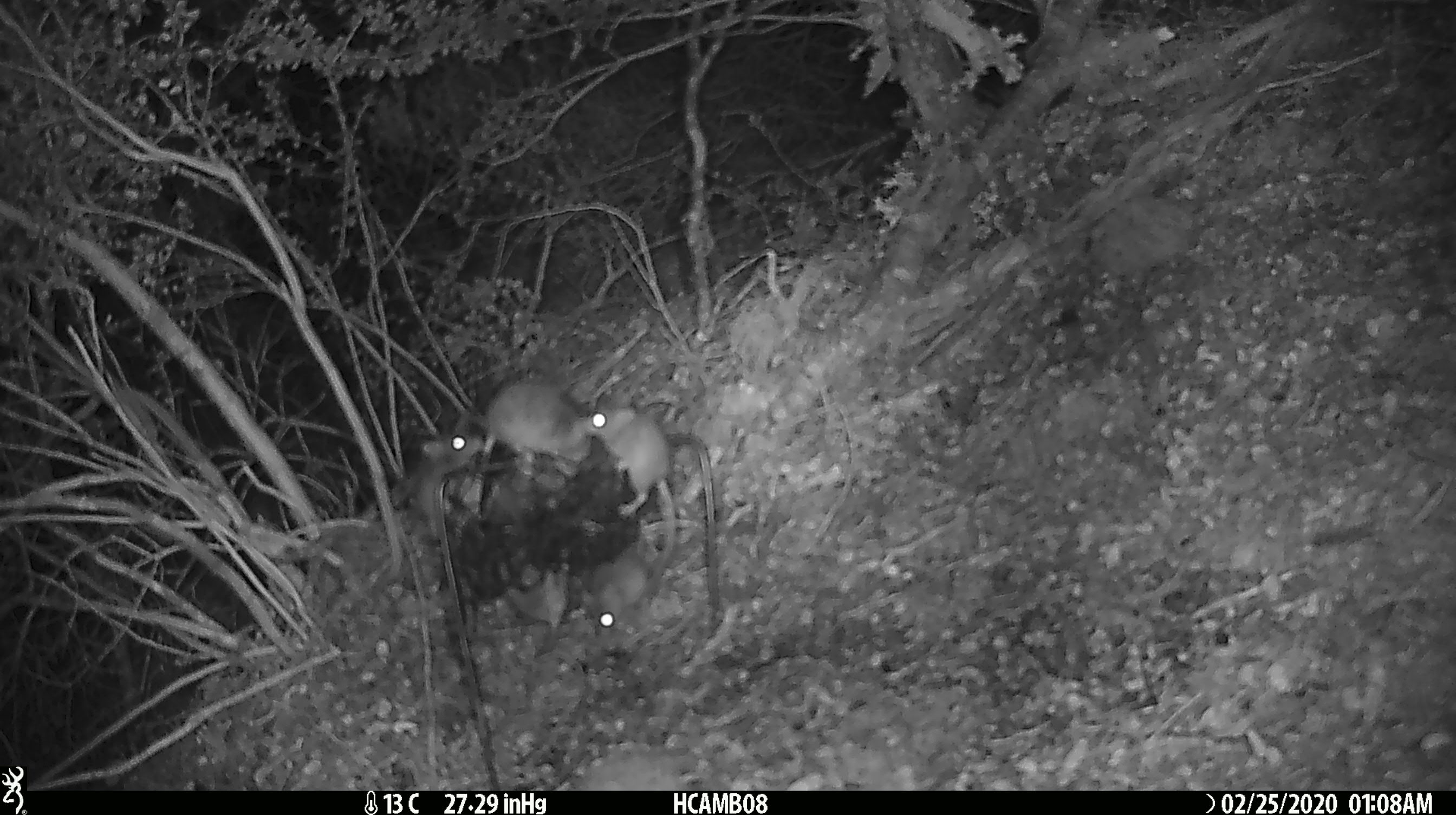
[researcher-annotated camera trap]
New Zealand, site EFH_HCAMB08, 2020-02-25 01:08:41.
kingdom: Animalia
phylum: Chordata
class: Mammalia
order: Rodentia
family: Muridae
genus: Mus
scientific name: Mus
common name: mouse